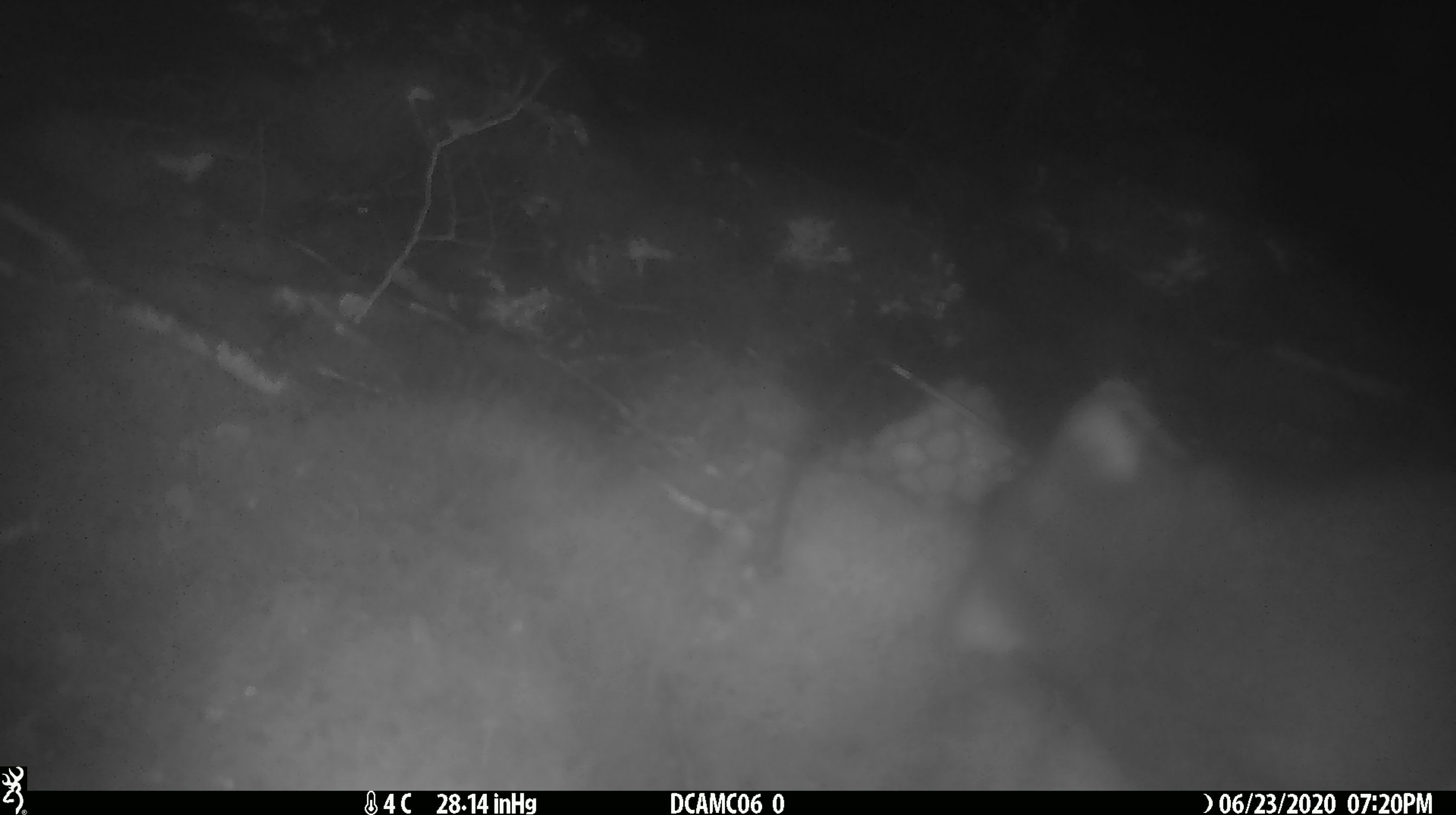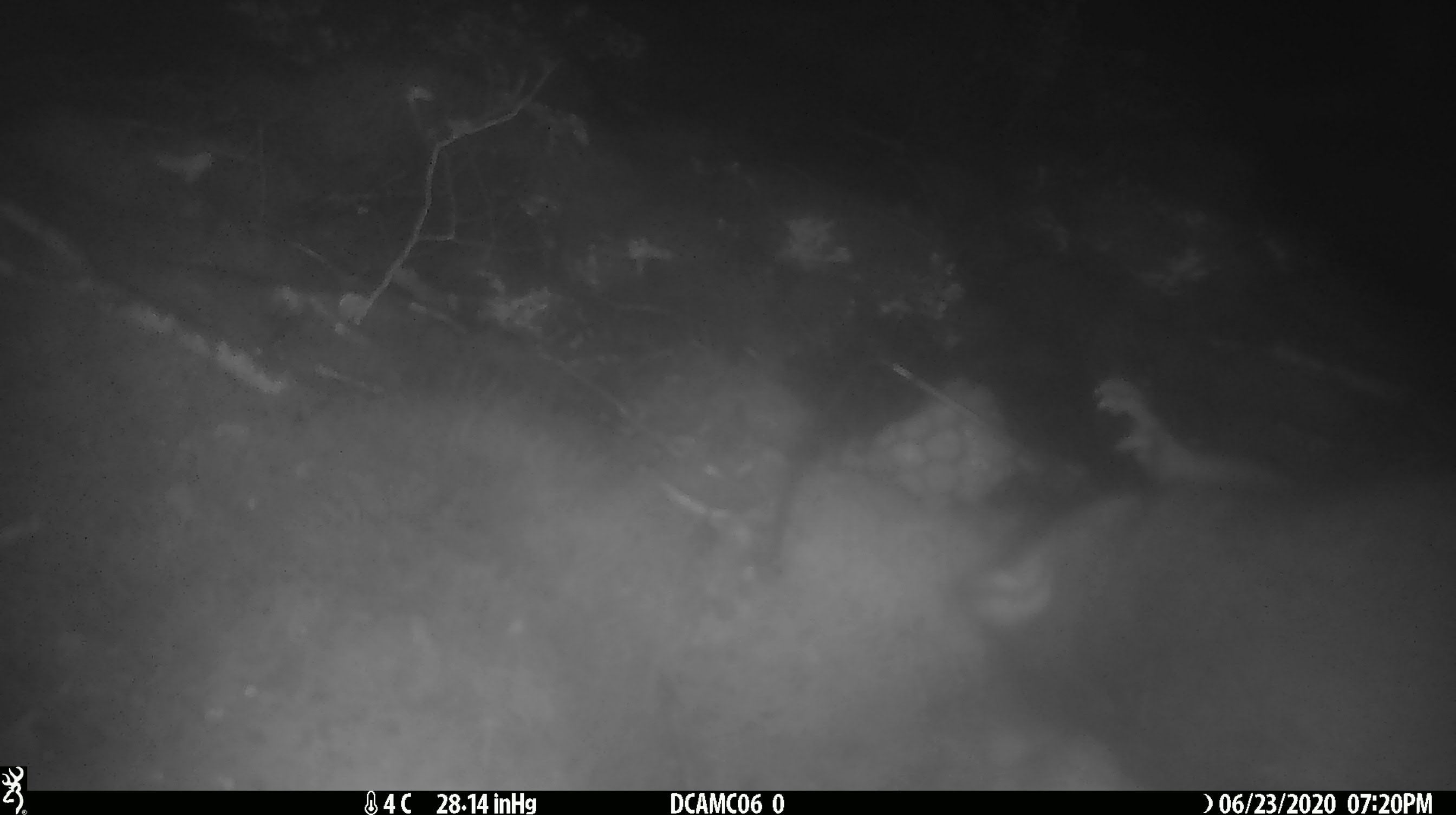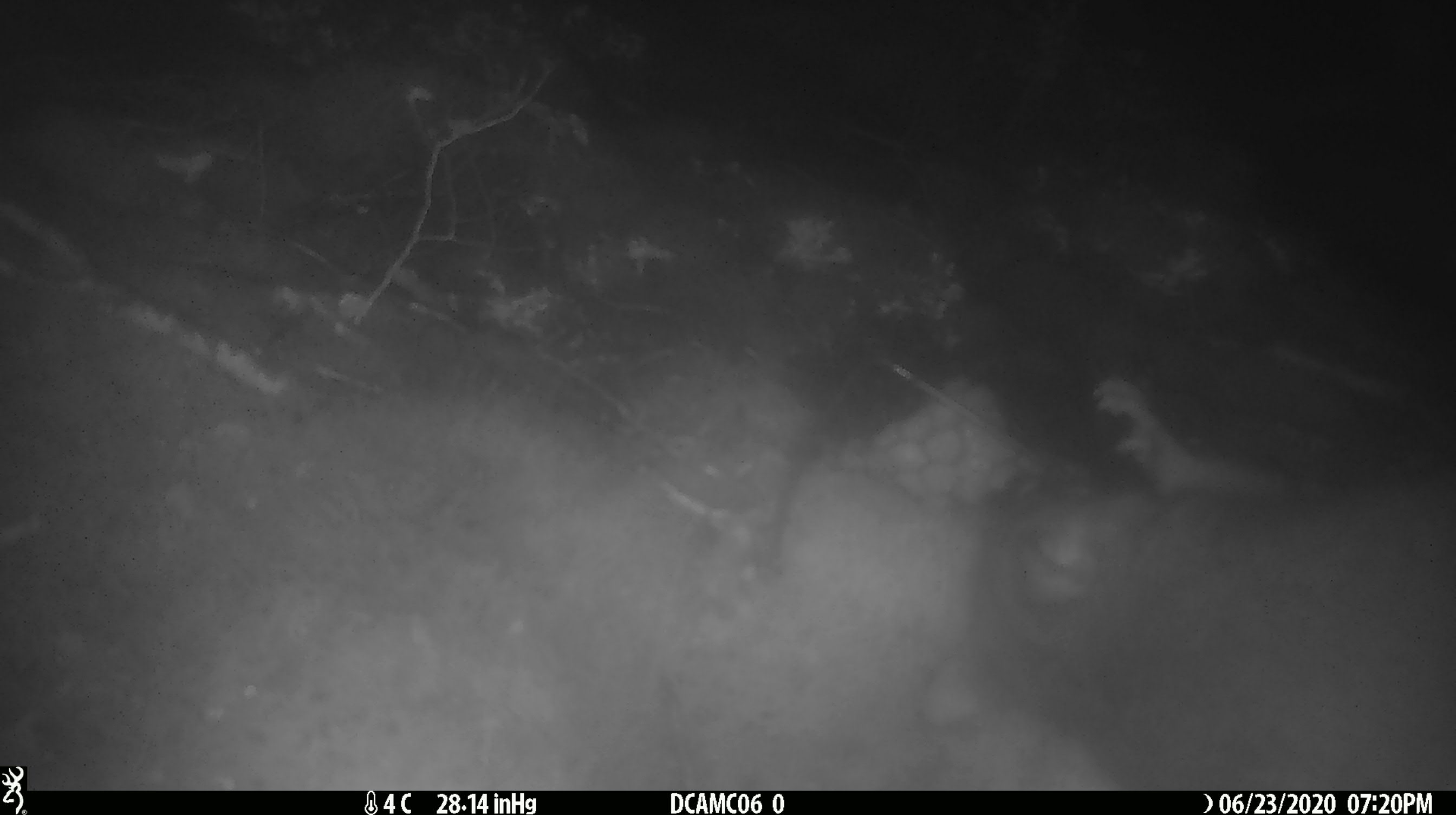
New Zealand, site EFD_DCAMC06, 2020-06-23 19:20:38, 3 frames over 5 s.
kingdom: Animalia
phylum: Chordata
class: Mammalia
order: Diprotodontia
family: Phalangeridae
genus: Trichosurus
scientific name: Trichosurus vulpecula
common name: common brushtail possum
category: possum